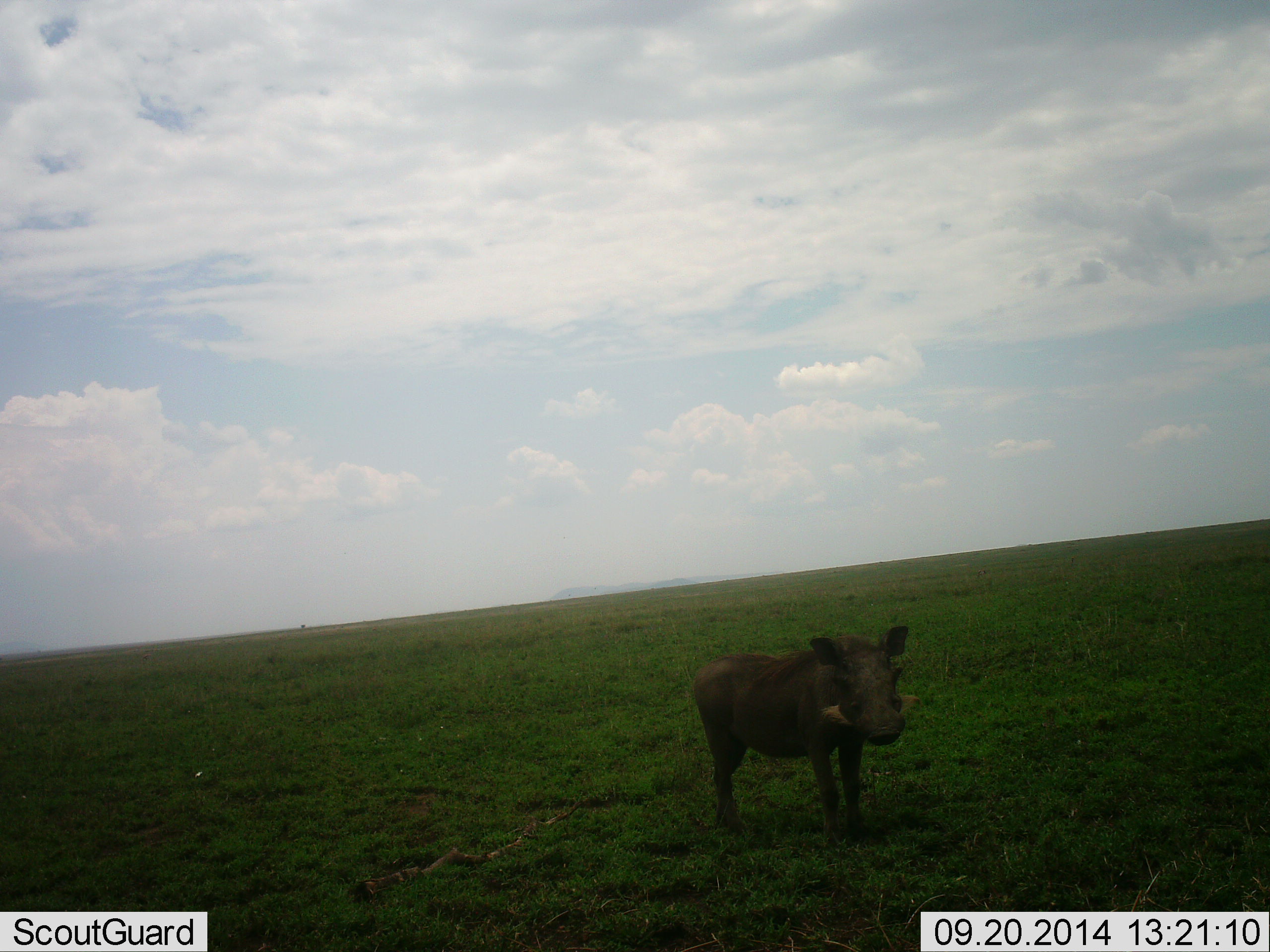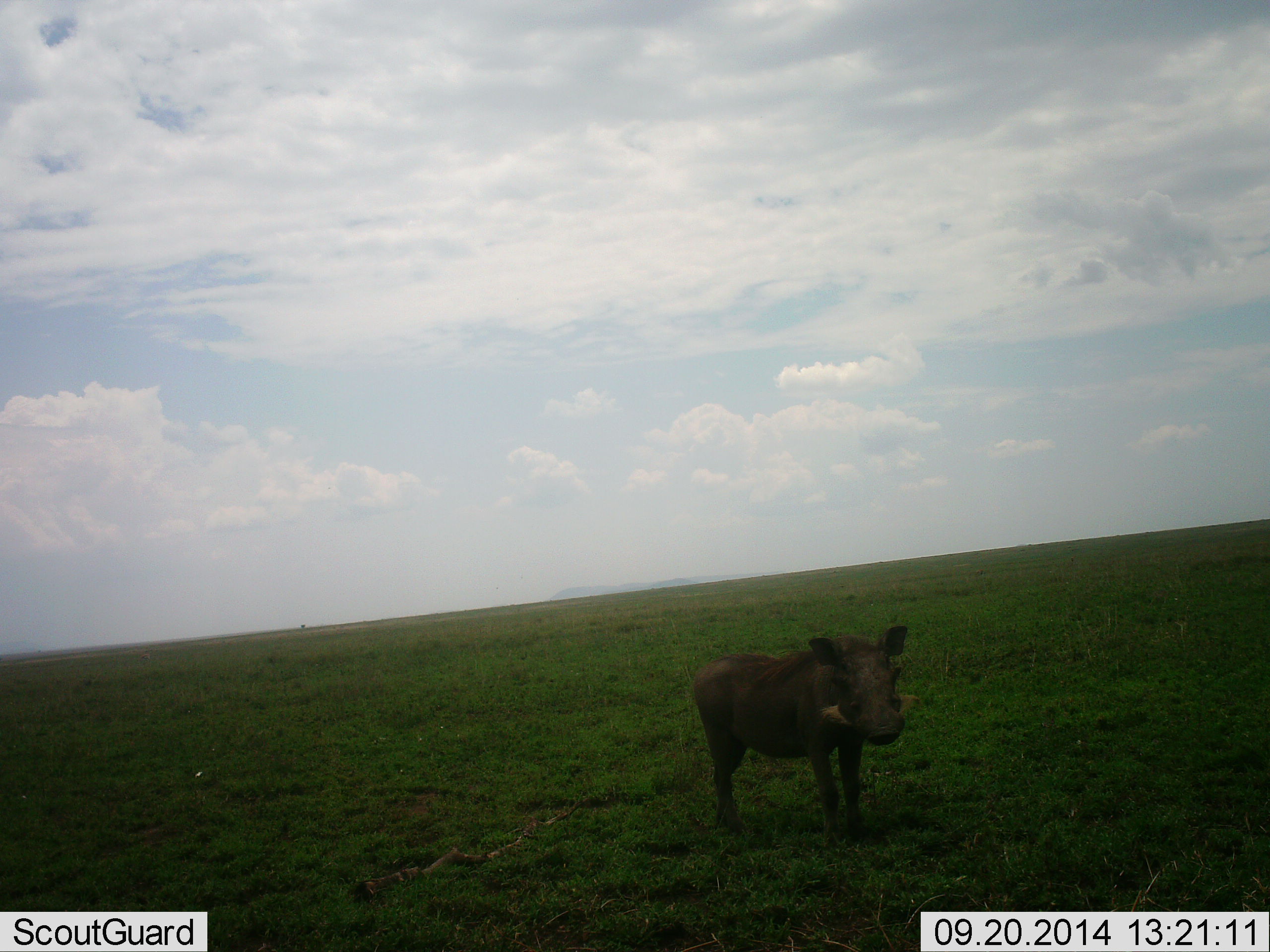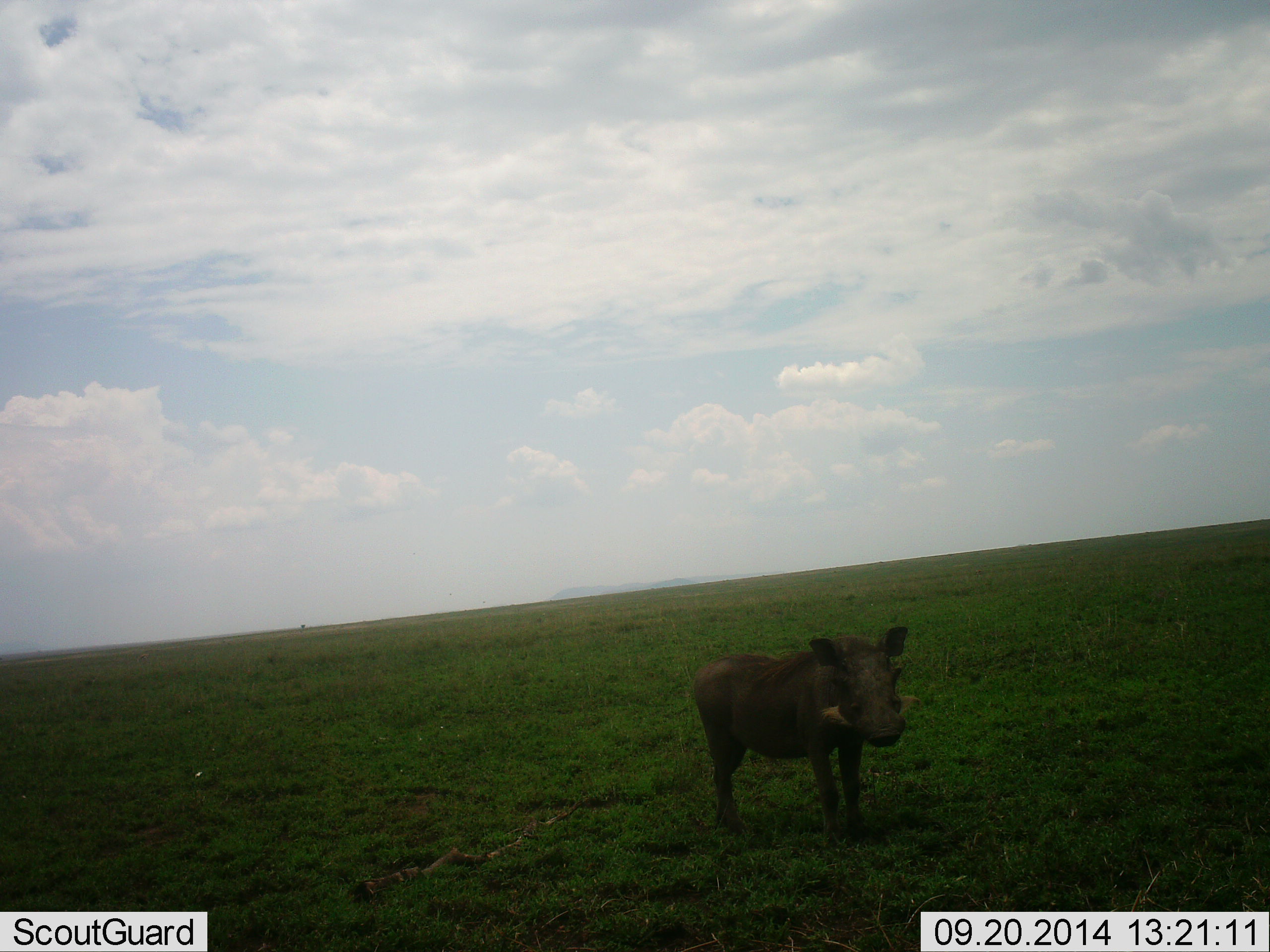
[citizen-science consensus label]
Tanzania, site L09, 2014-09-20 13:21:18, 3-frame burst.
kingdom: Animalia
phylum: Chordata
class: Mammalia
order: Artiodactyla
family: Suidae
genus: Phacochoerus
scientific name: Phacochoerus africanus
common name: warthog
Warthog (Phacochoerus africanus), count 1. Behavior (volunteer vote fractions): standing 100%, resting 0%, moving 0%, interacting 0%. Young present (vote fraction): 0%. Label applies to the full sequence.